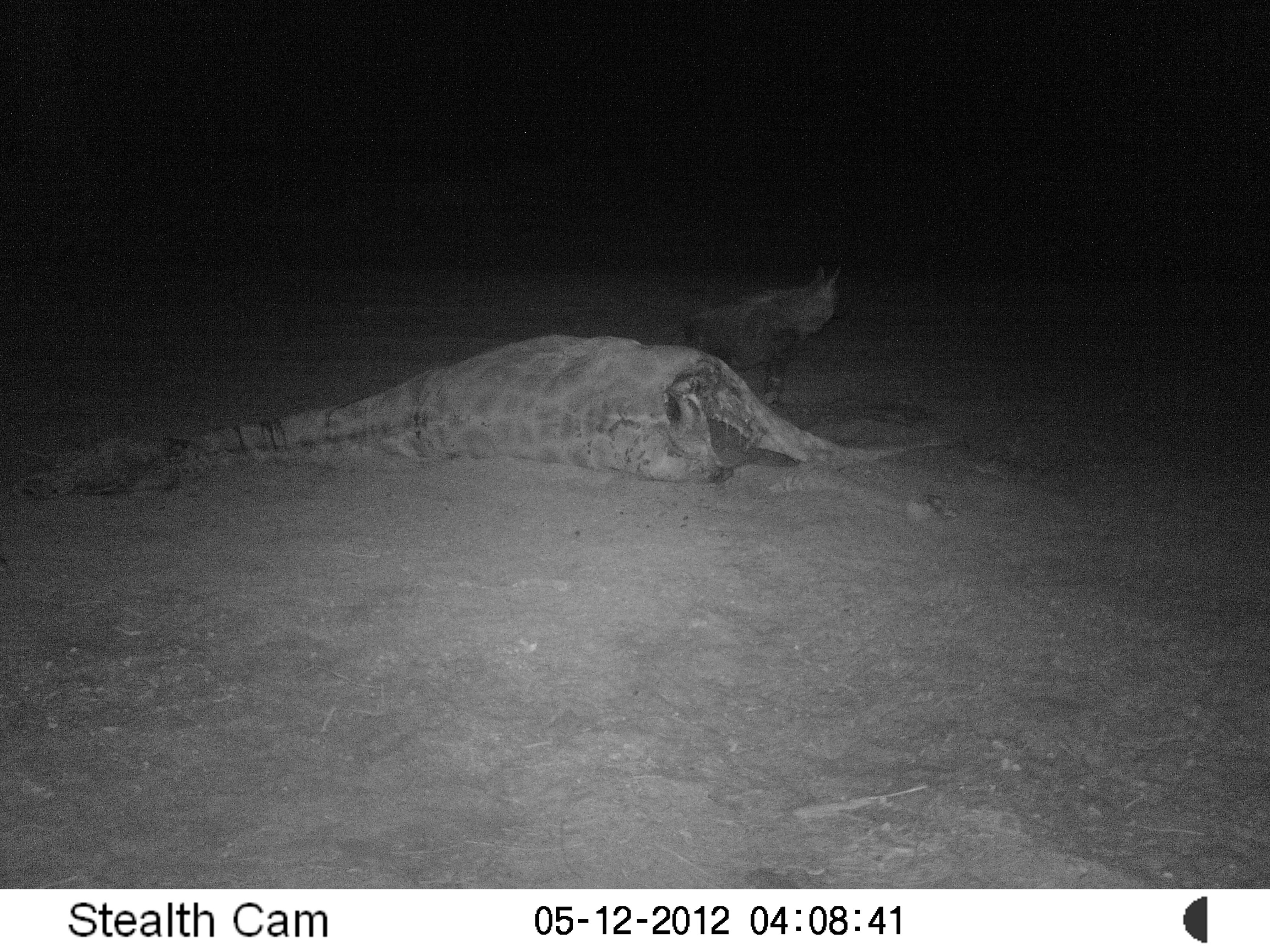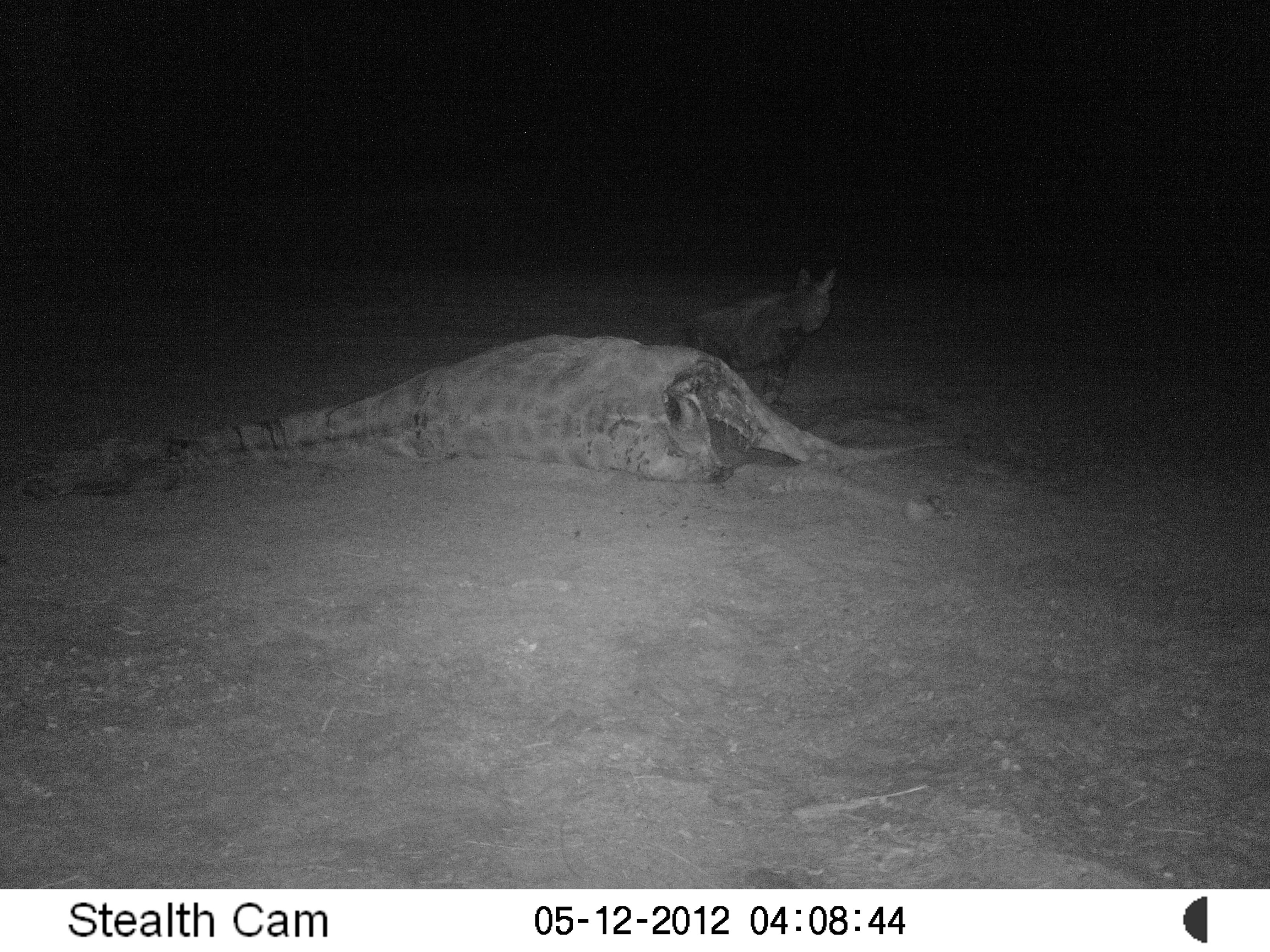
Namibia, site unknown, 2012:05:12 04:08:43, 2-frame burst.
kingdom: Animalia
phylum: Chordata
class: Mammalia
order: Carnivora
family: Hyaenidae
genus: Parahyaena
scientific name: Parahyaena brunnea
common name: brown hyena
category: hyaena brunnea